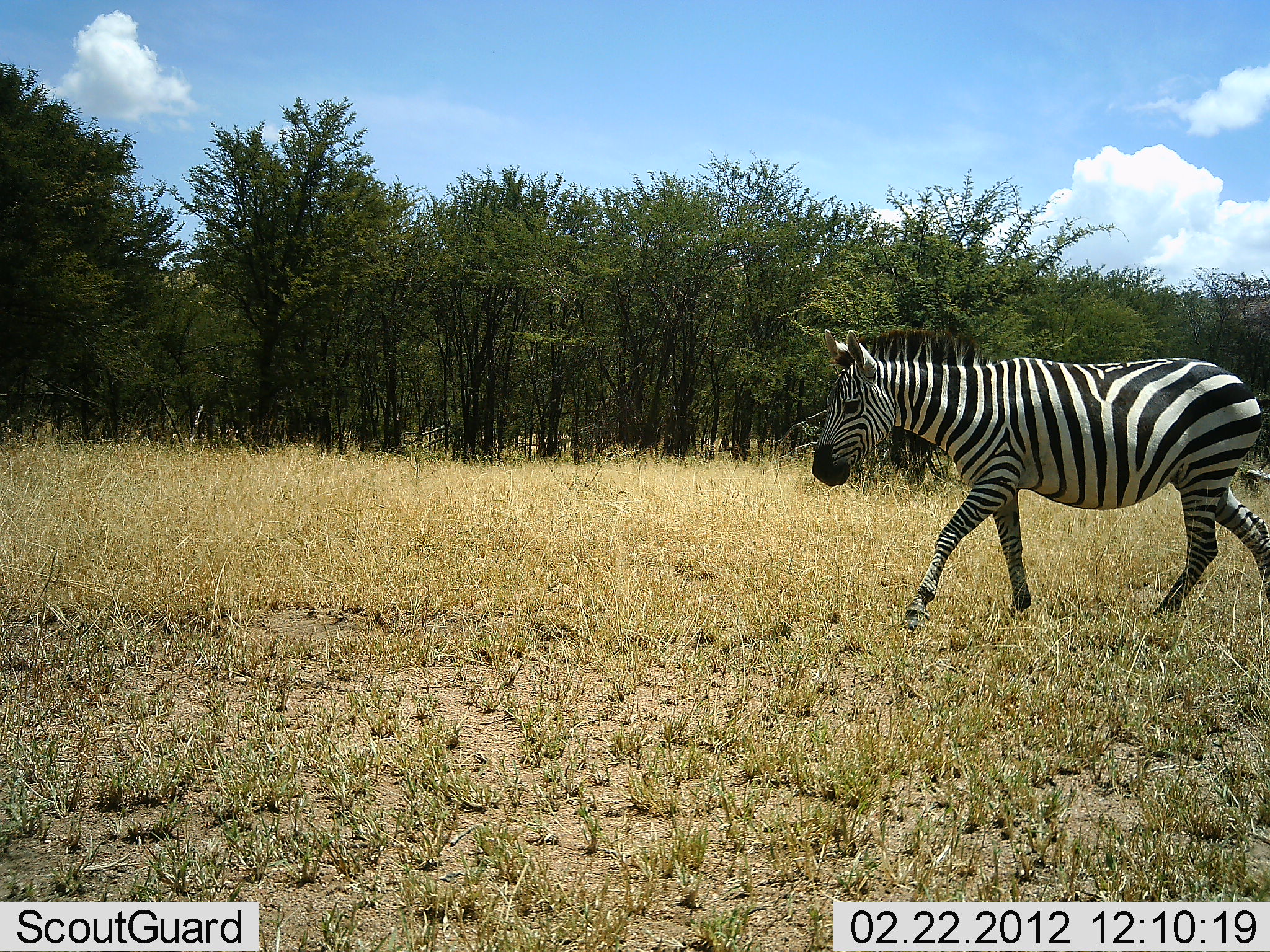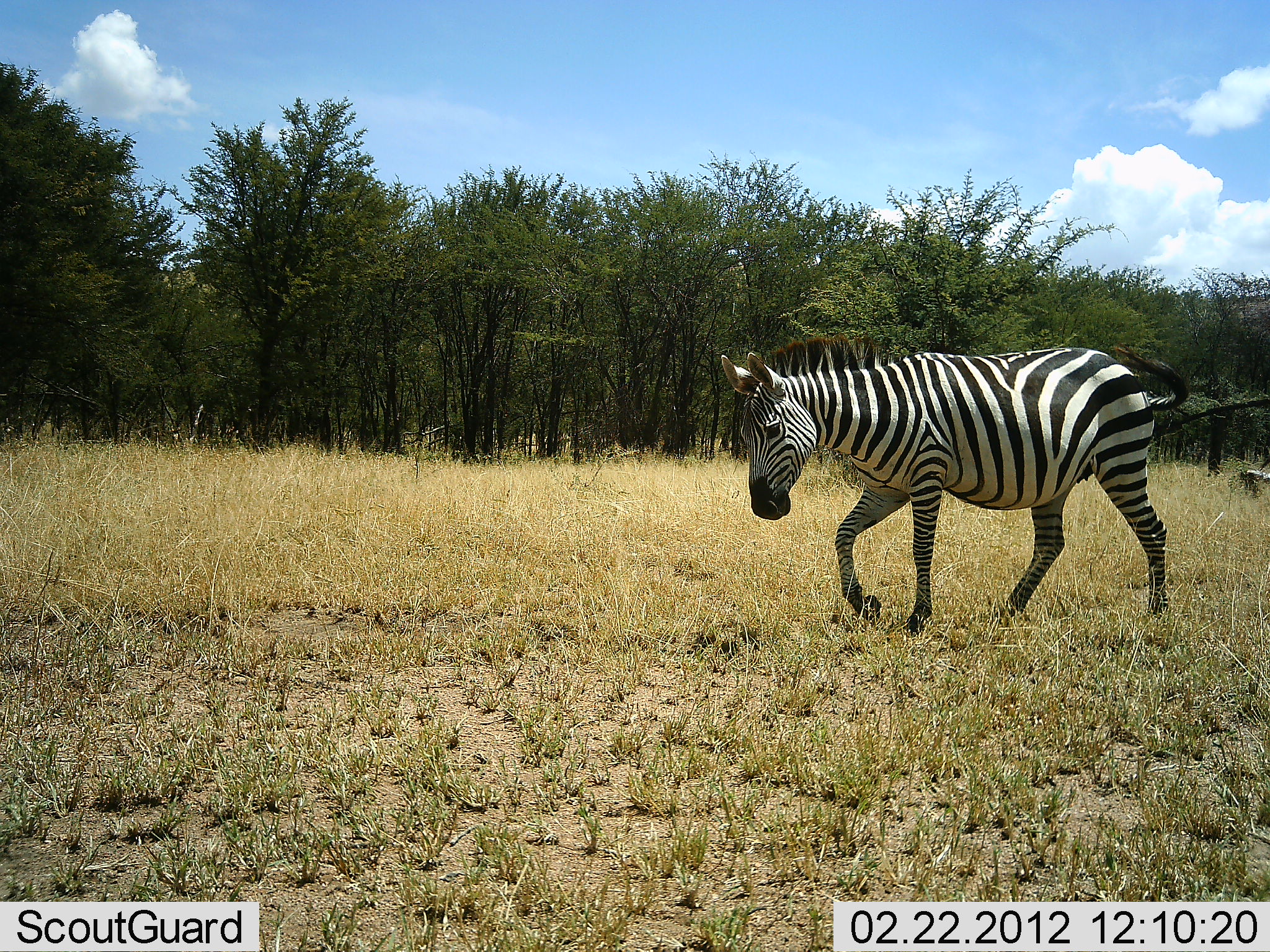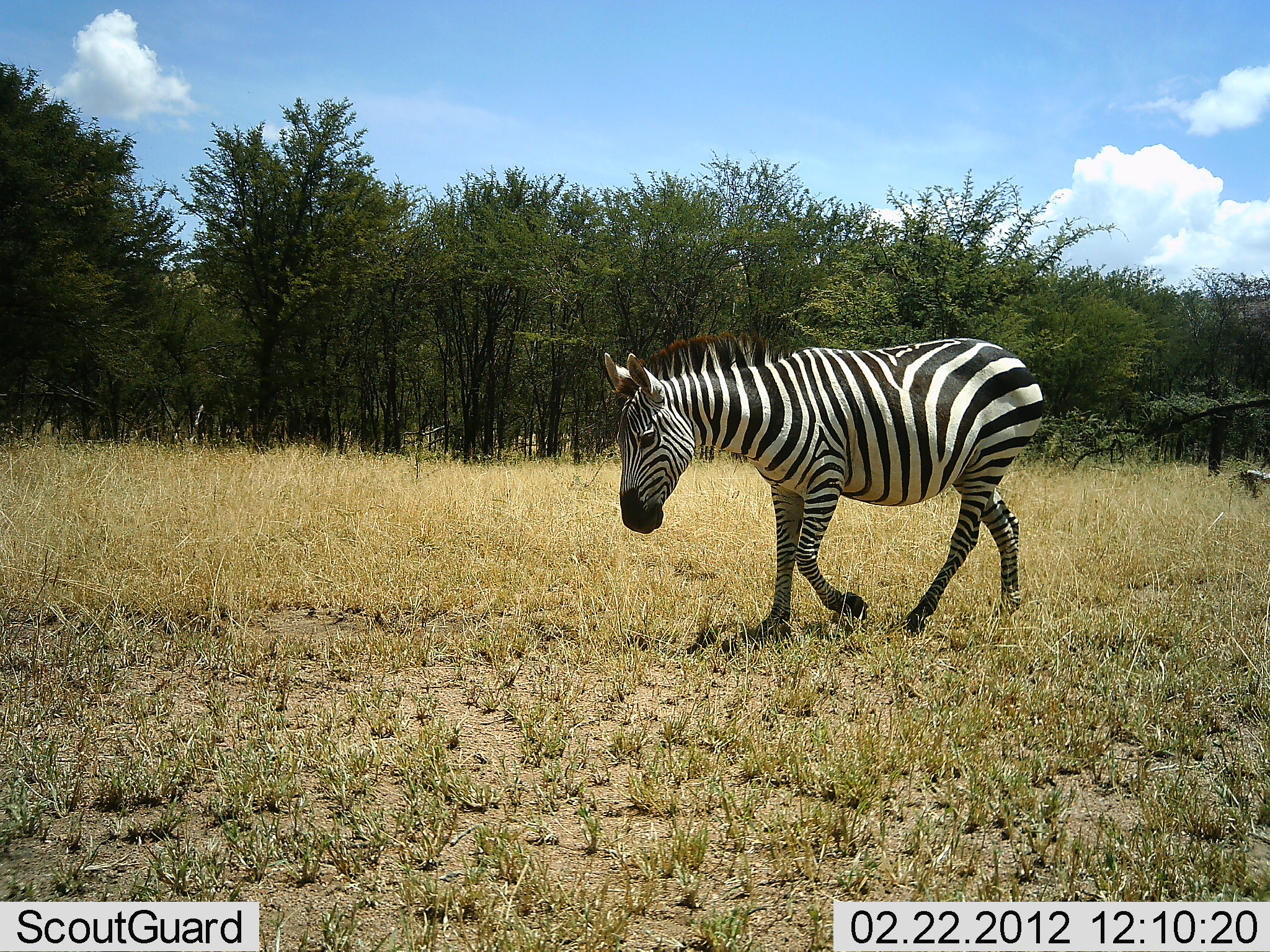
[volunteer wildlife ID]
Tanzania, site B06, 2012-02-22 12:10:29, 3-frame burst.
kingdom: Animalia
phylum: Chordata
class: Mammalia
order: Perissodactyla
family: Equidae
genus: Equus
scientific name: Equus quagga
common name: plains zebra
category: zebra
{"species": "zebra (plains zebra) (Equus quagga)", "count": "1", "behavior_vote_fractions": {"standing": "4%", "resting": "0%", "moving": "100%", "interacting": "0%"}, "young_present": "0%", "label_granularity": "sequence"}